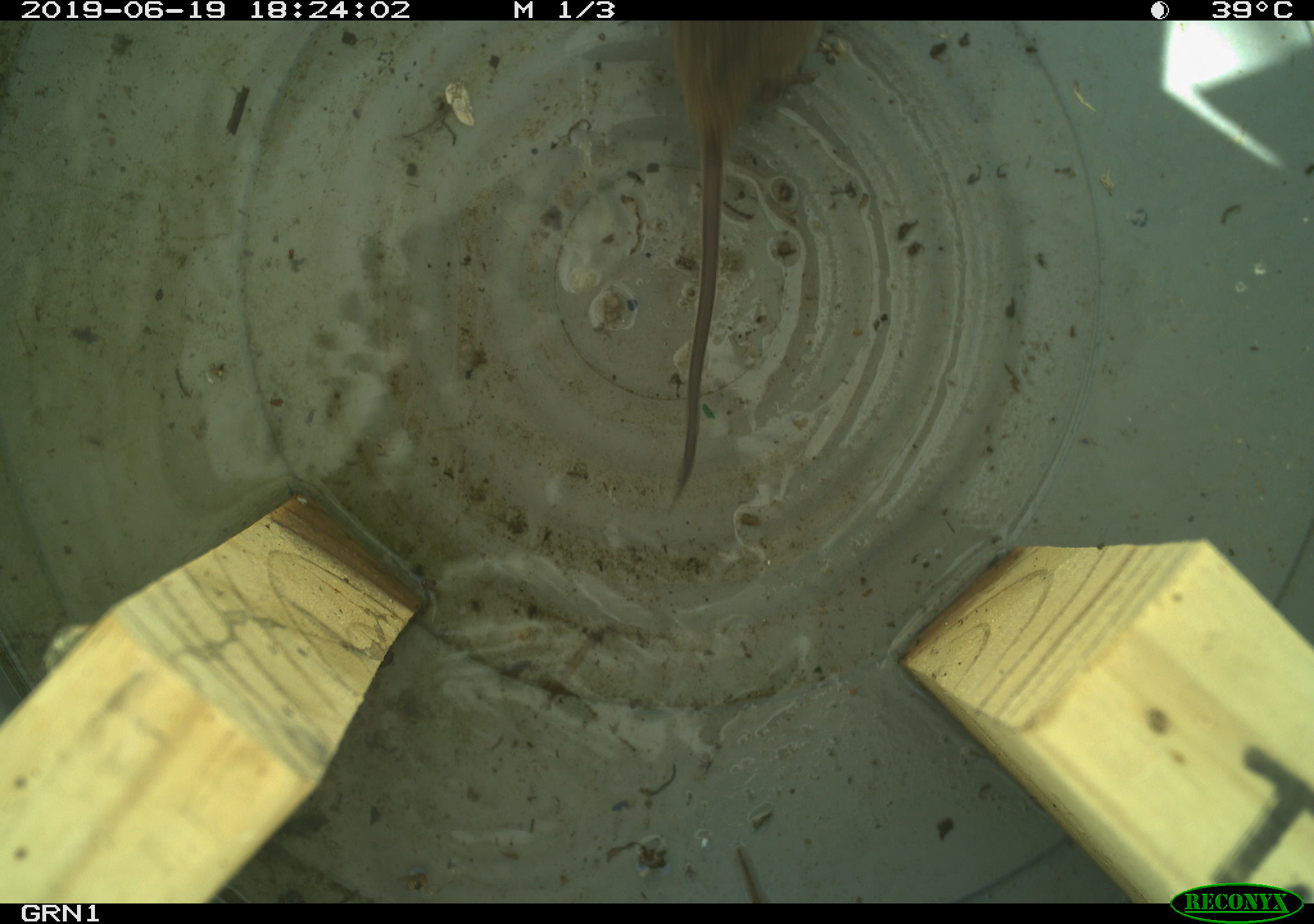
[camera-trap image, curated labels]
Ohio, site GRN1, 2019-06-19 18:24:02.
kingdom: Animalia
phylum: Chordata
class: Mammalia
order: Rodentia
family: Cricetidae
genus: Microtus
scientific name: Microtus pennsylvanicus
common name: meadow vole